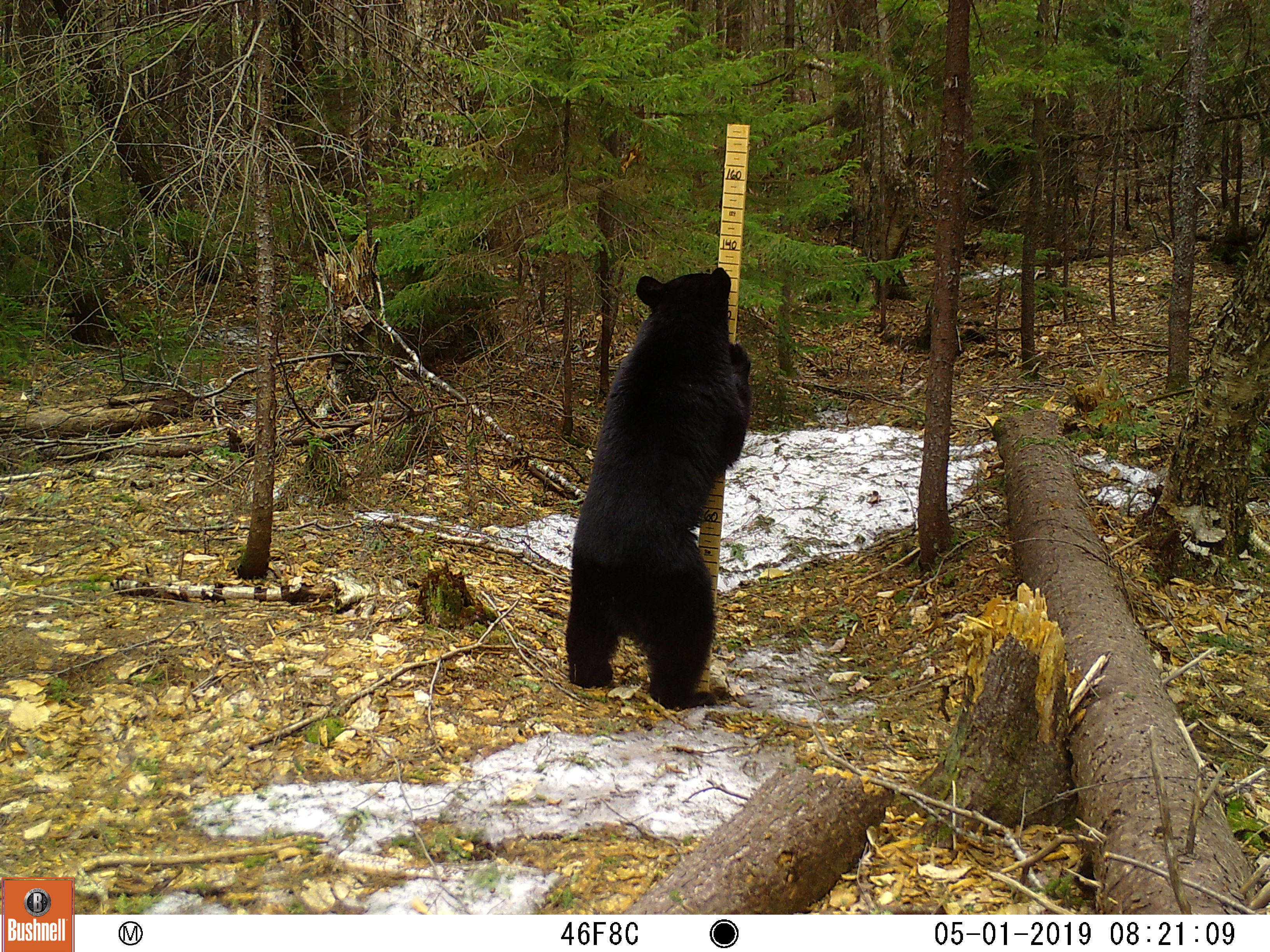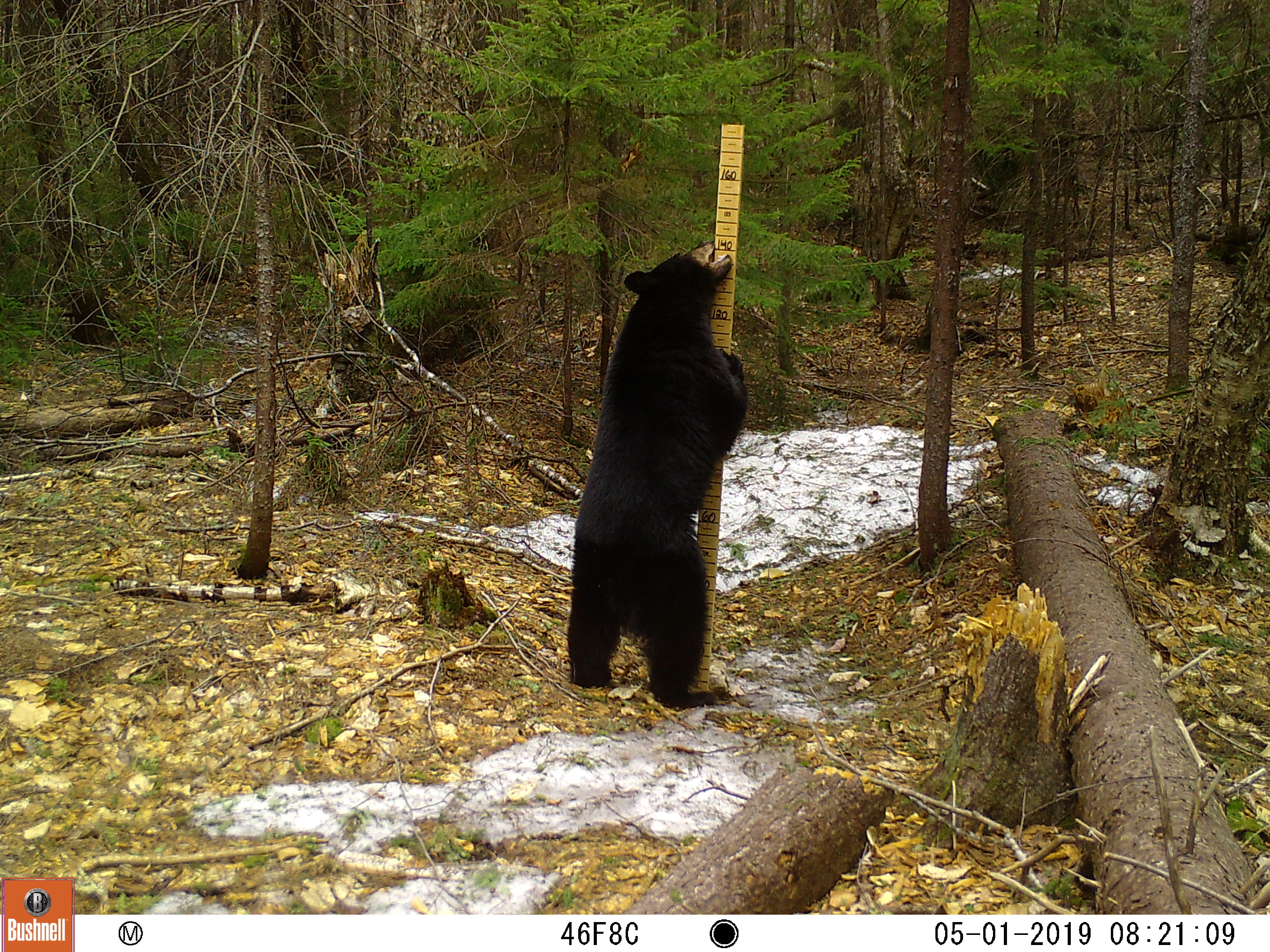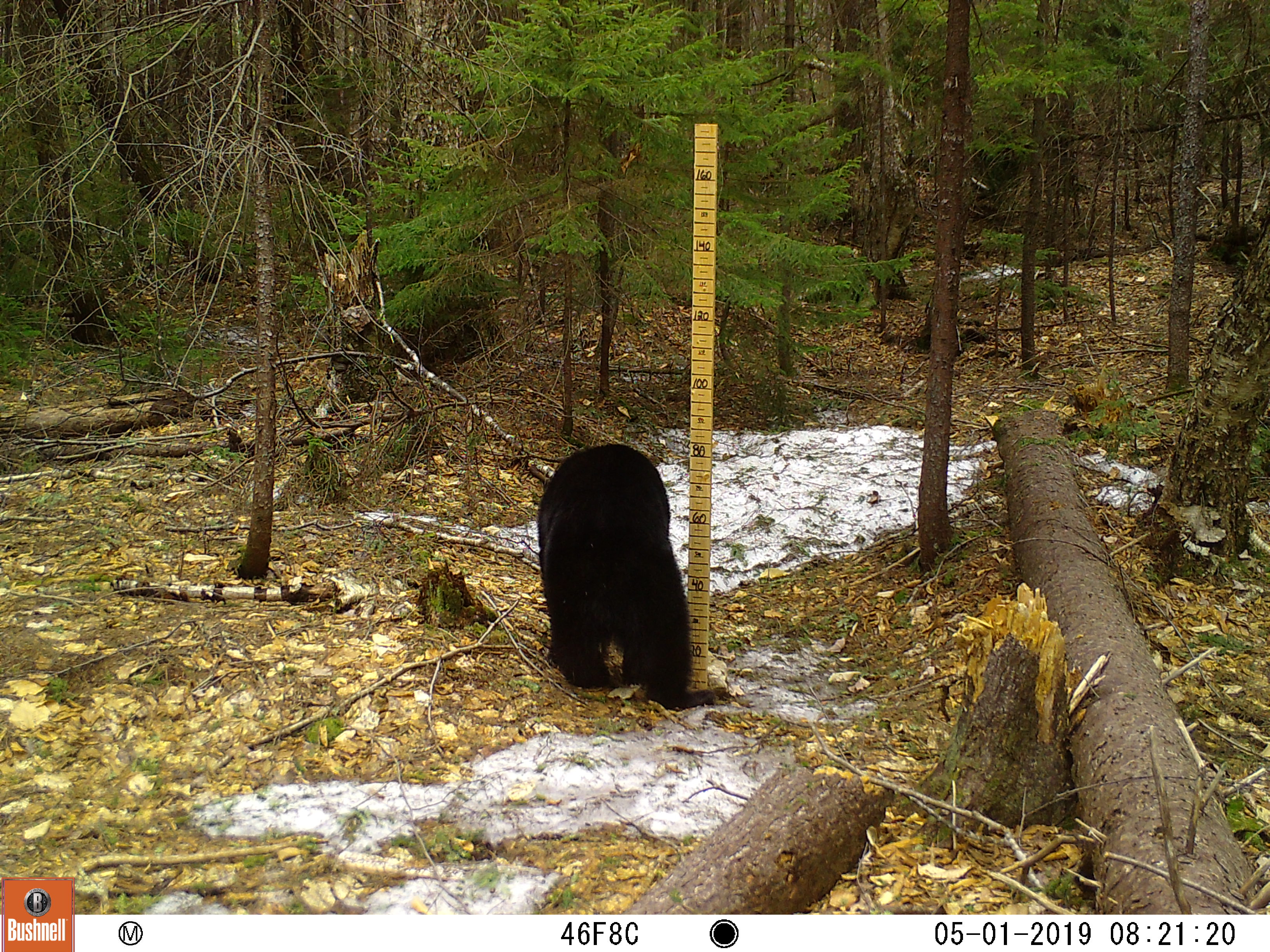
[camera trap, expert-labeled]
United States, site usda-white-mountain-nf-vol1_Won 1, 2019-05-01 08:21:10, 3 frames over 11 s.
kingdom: Animalia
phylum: Chordata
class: Mammalia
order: Carnivora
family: Ursidae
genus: Ursus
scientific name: Ursus americanus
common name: black bear